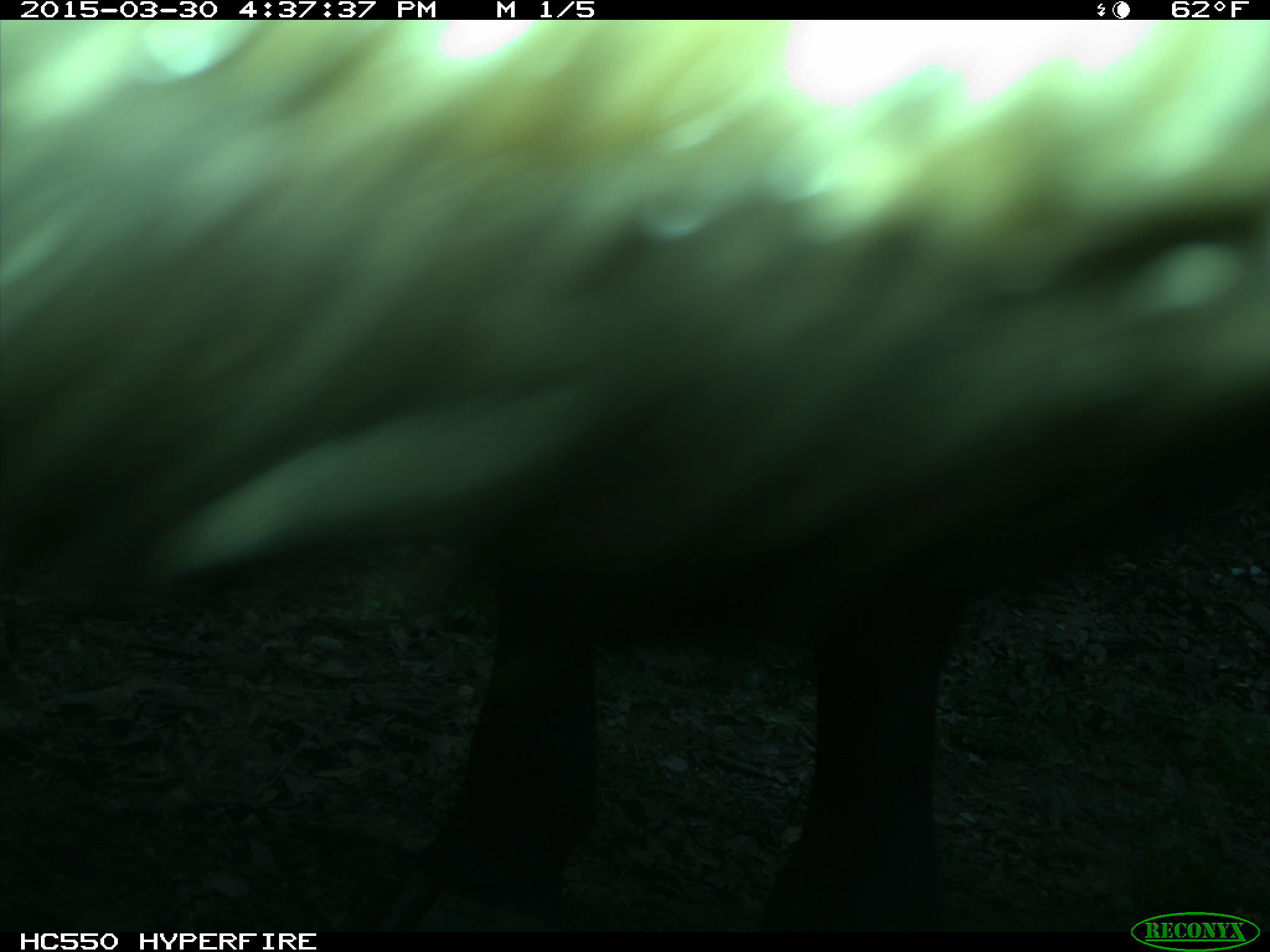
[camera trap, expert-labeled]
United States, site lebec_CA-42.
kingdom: Animalia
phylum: Chordata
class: Mammalia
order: Artiodactyla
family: Bovidae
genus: Bos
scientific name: Bos taurus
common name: domestic cow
Bos taurus (domestic cow).